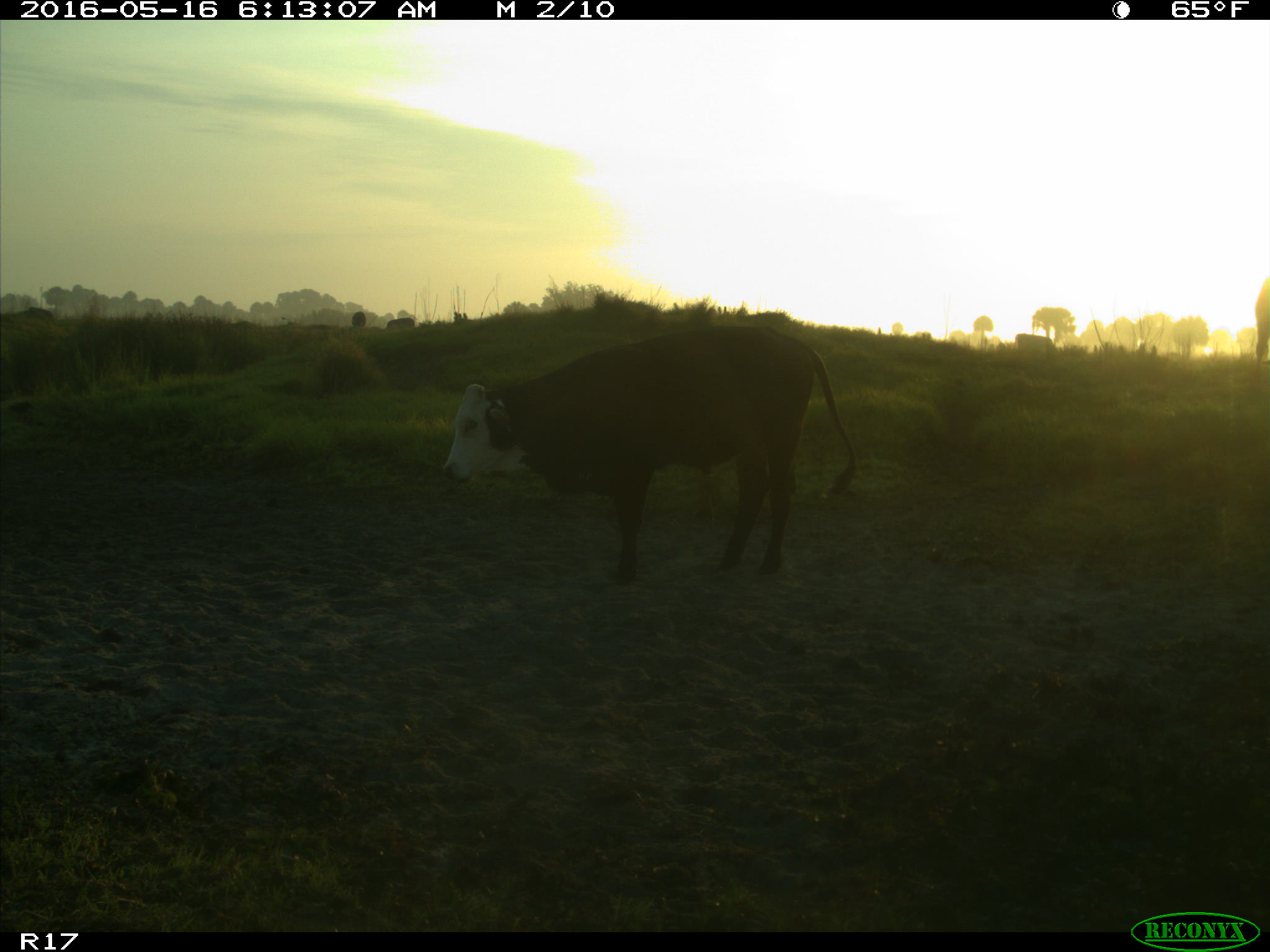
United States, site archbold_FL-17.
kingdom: Animalia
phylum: Chordata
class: Mammalia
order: Artiodactyla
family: Bovidae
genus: Bos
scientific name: Bos taurus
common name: domestic cow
Bos taurus (domestic cow).